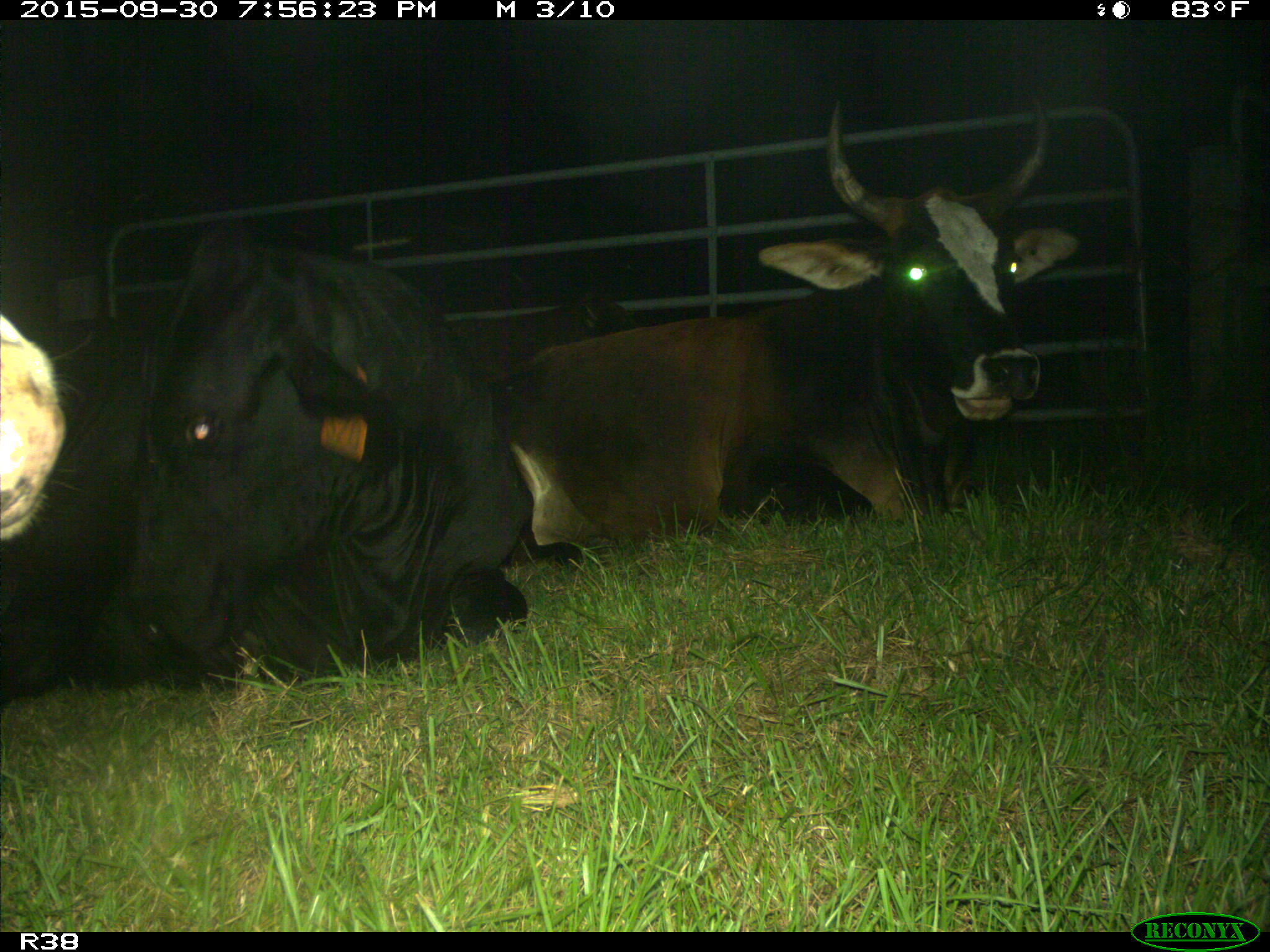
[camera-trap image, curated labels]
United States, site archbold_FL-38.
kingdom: Animalia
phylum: Chordata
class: Mammalia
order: Artiodactyla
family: Bovidae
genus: Bos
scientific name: Bos taurus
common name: domestic cow